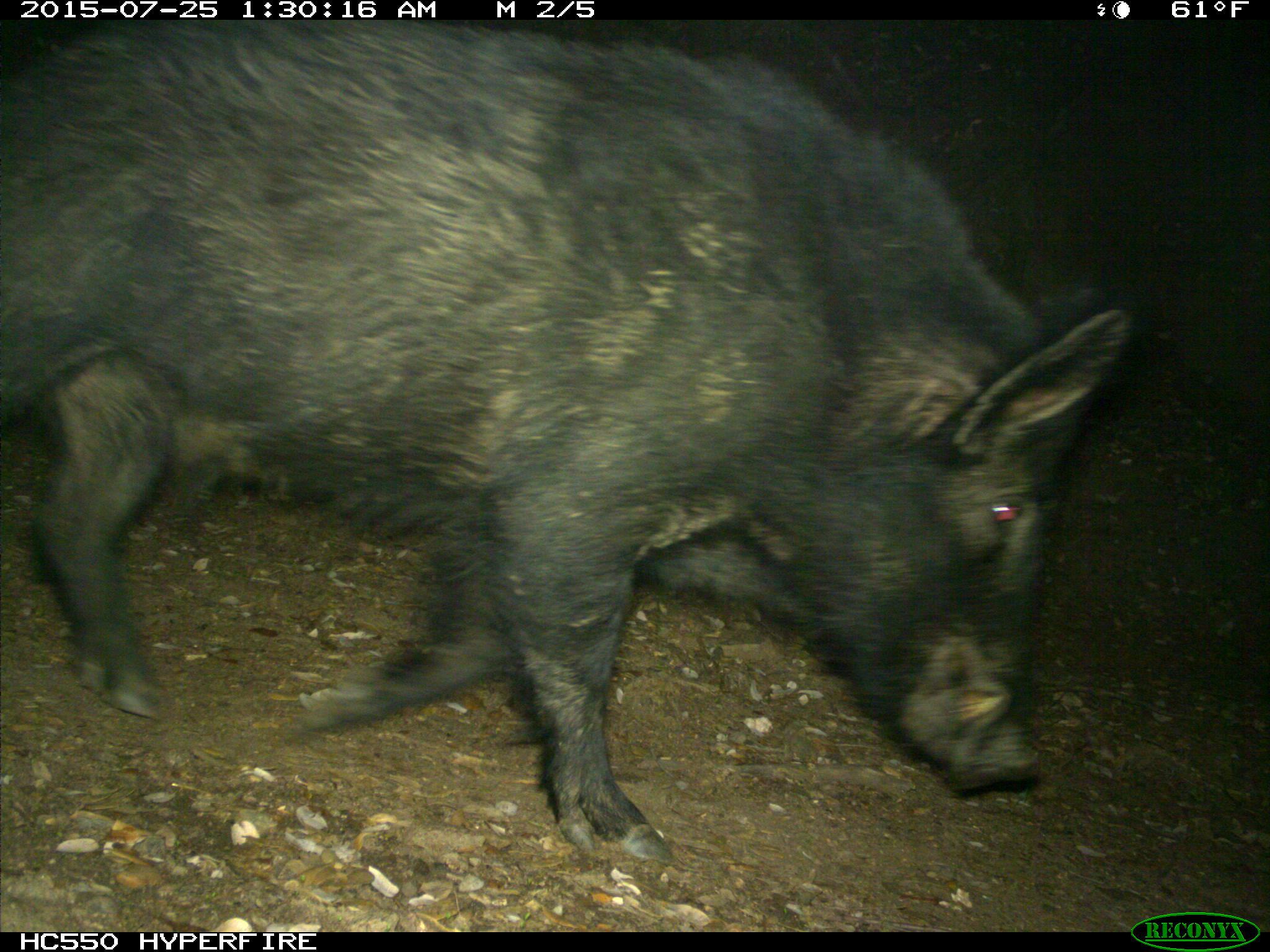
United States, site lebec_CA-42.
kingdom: Animalia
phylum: Chordata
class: Mammalia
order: Artiodactyla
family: Suidae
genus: Sus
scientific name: Sus scrofa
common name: wild boar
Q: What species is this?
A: Sus scrofa (wild boar).